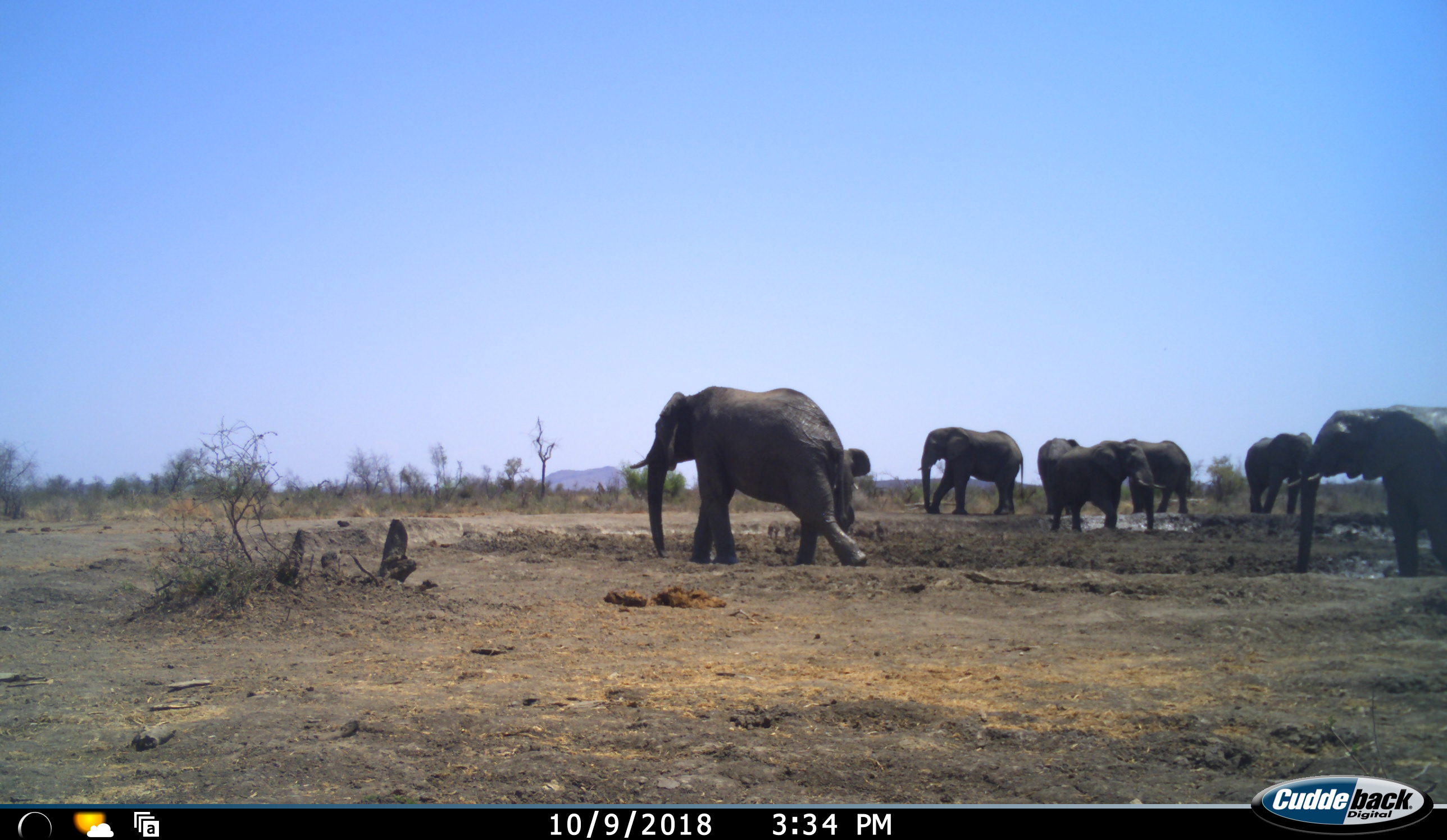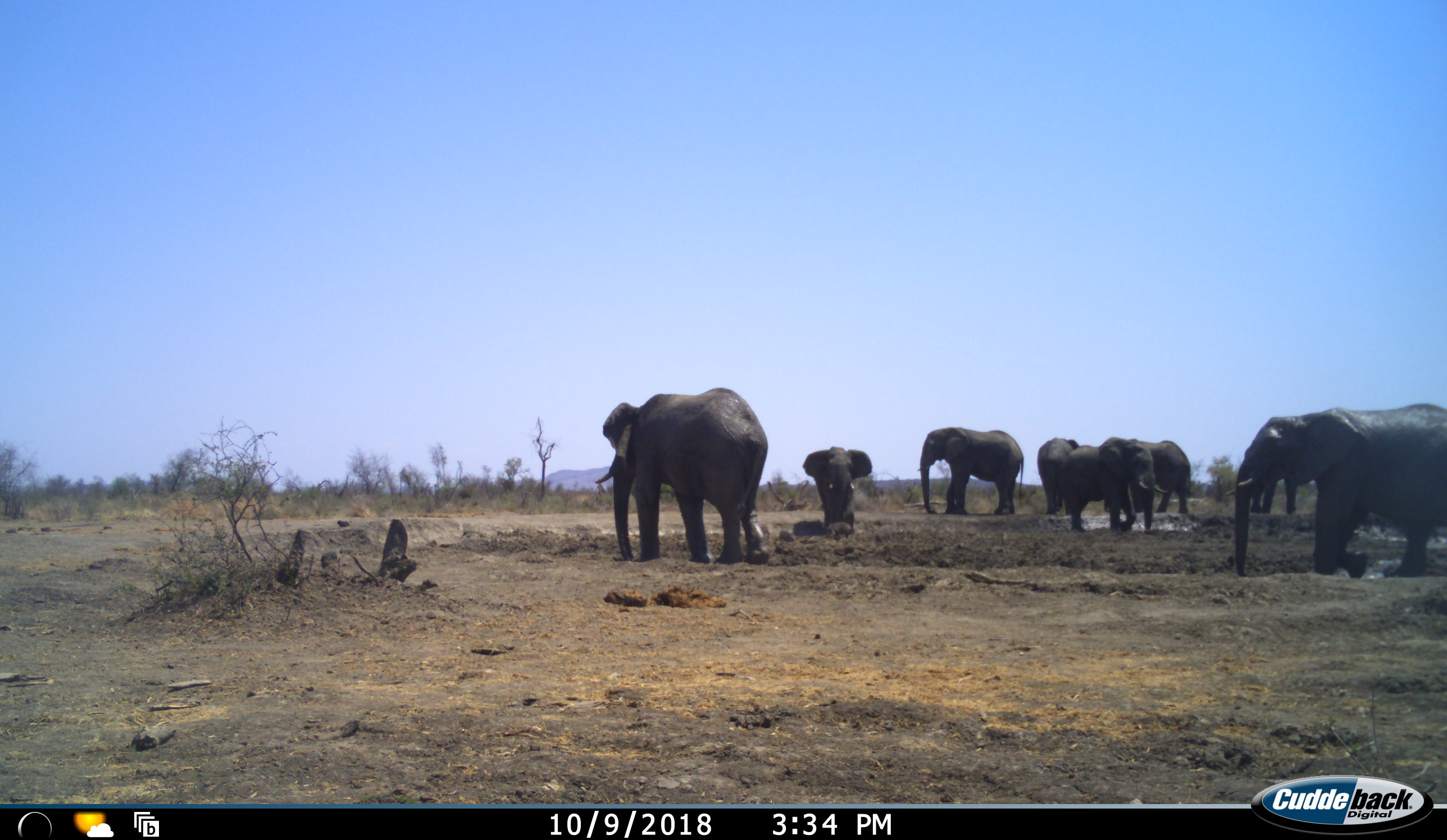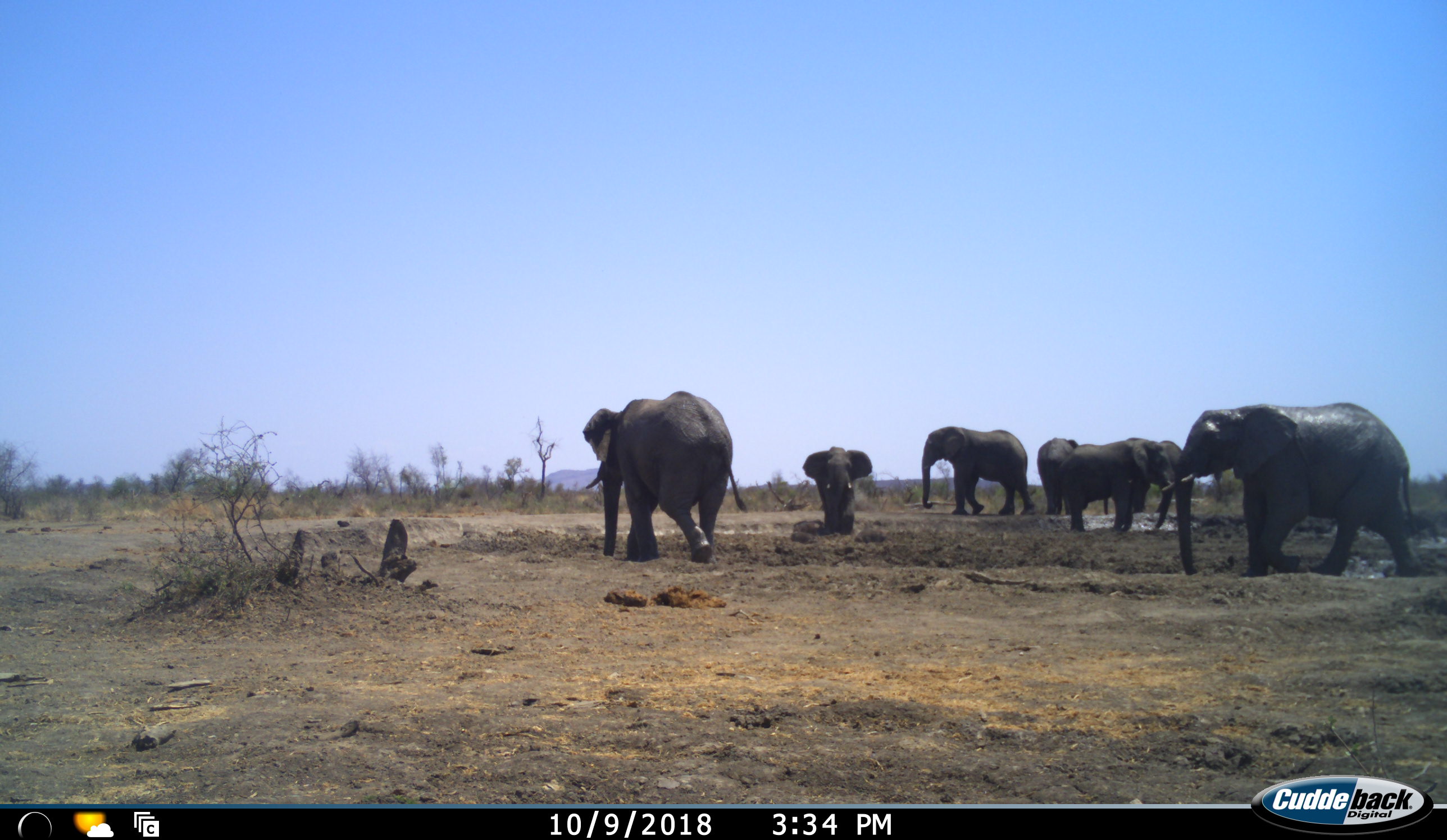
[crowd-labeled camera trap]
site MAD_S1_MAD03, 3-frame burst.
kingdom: Animalia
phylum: Chordata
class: Mammalia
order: Proboscidea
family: Elephantidae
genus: Loxodonta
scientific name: Loxodonta africana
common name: african bush elephant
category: elephant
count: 8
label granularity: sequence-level